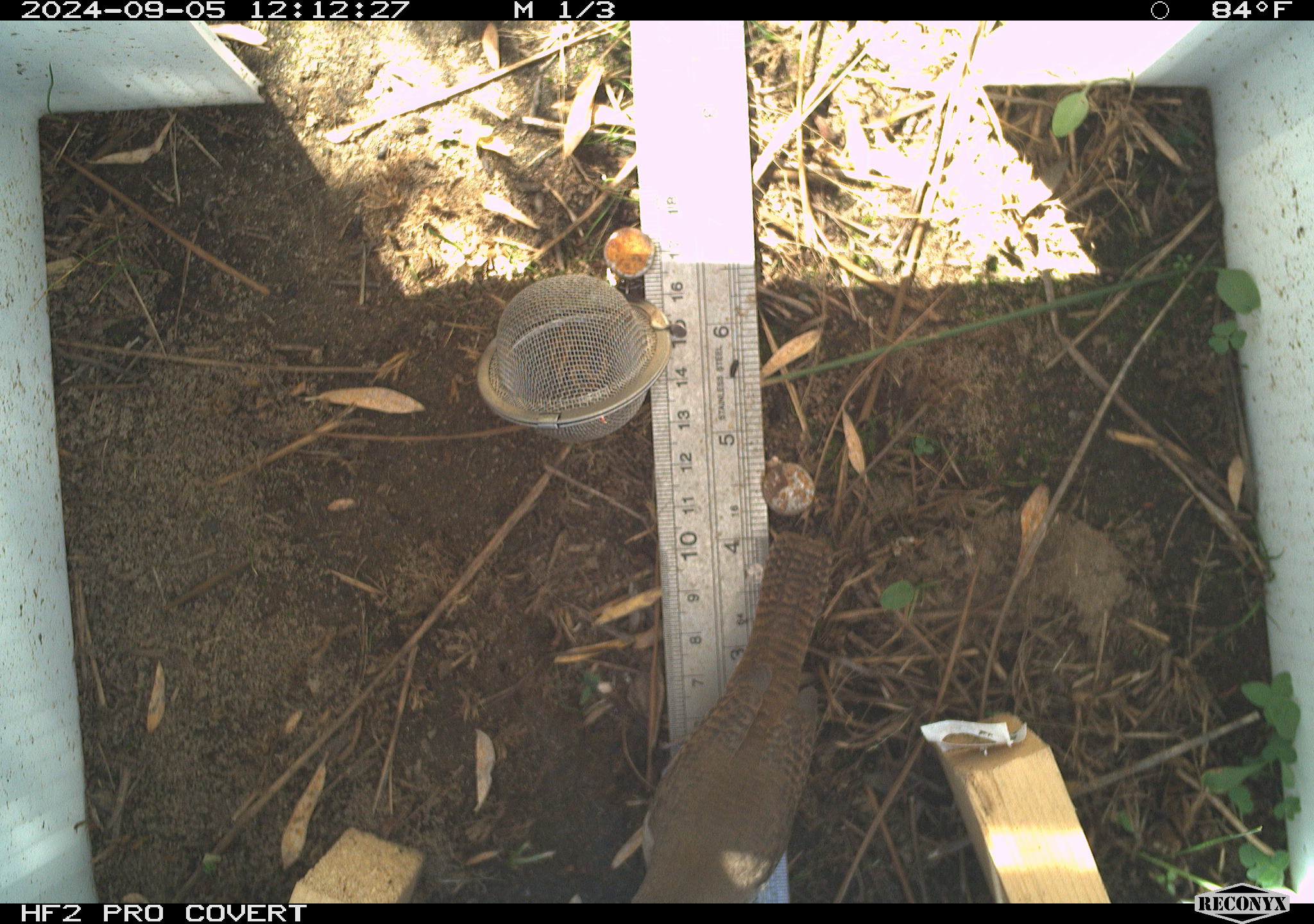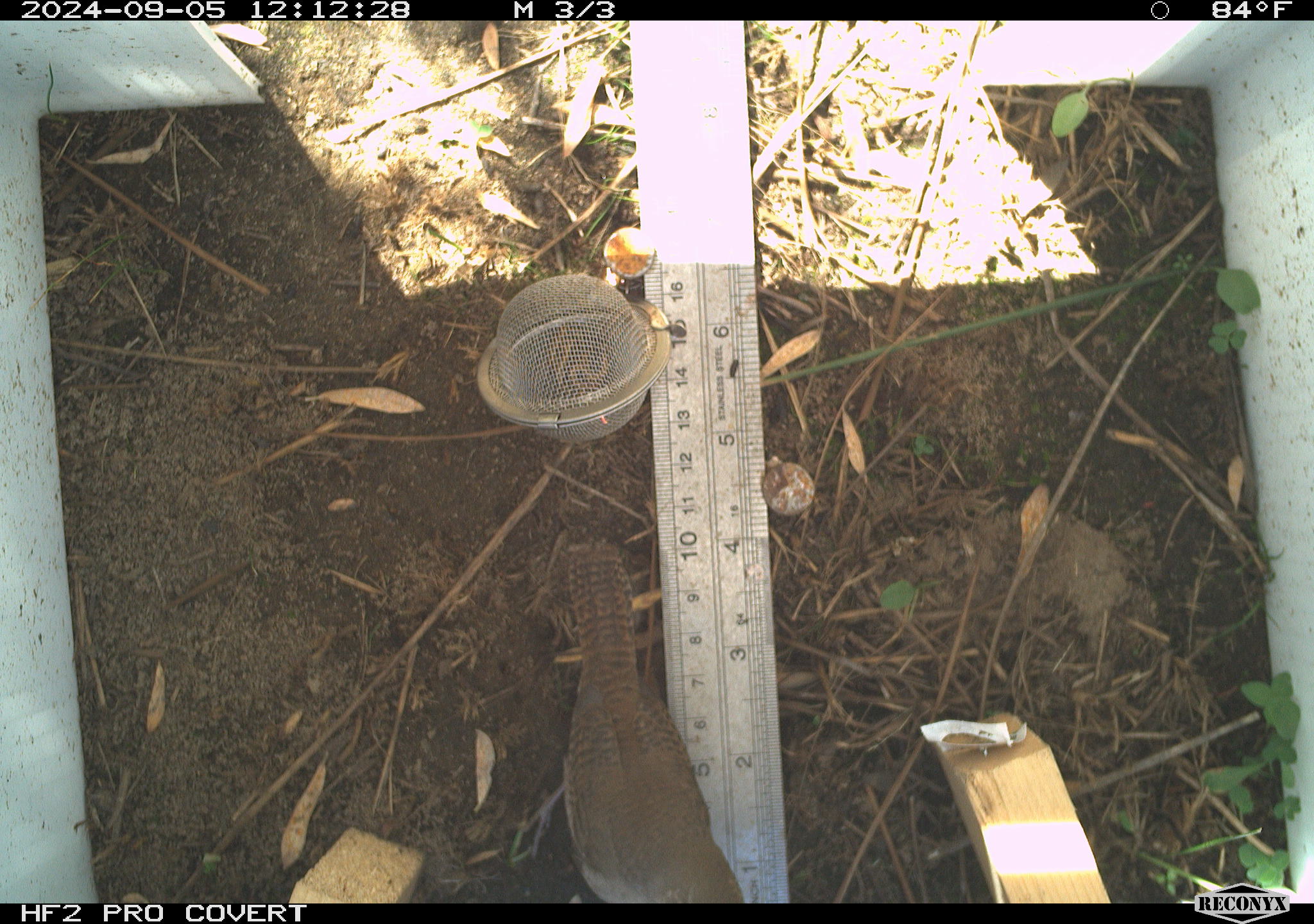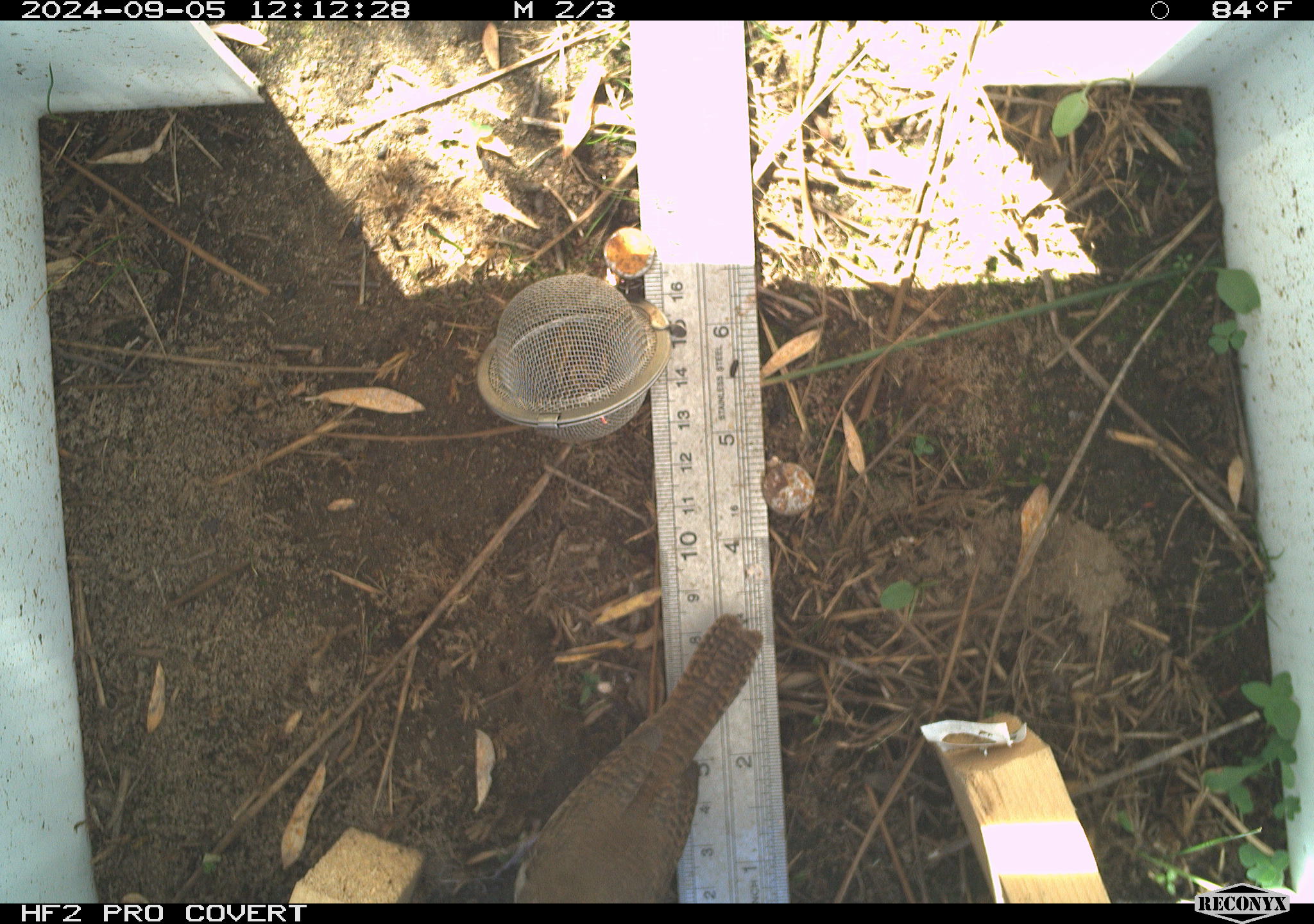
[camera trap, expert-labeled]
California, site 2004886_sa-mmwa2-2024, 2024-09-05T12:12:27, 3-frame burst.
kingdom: Animalia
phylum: Chordata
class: Aves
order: Passeriformes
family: Troglodytidae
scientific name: Troglodytidae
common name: wren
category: troglodytidae family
Troglodytidae family (wren) (Troglodytidae).